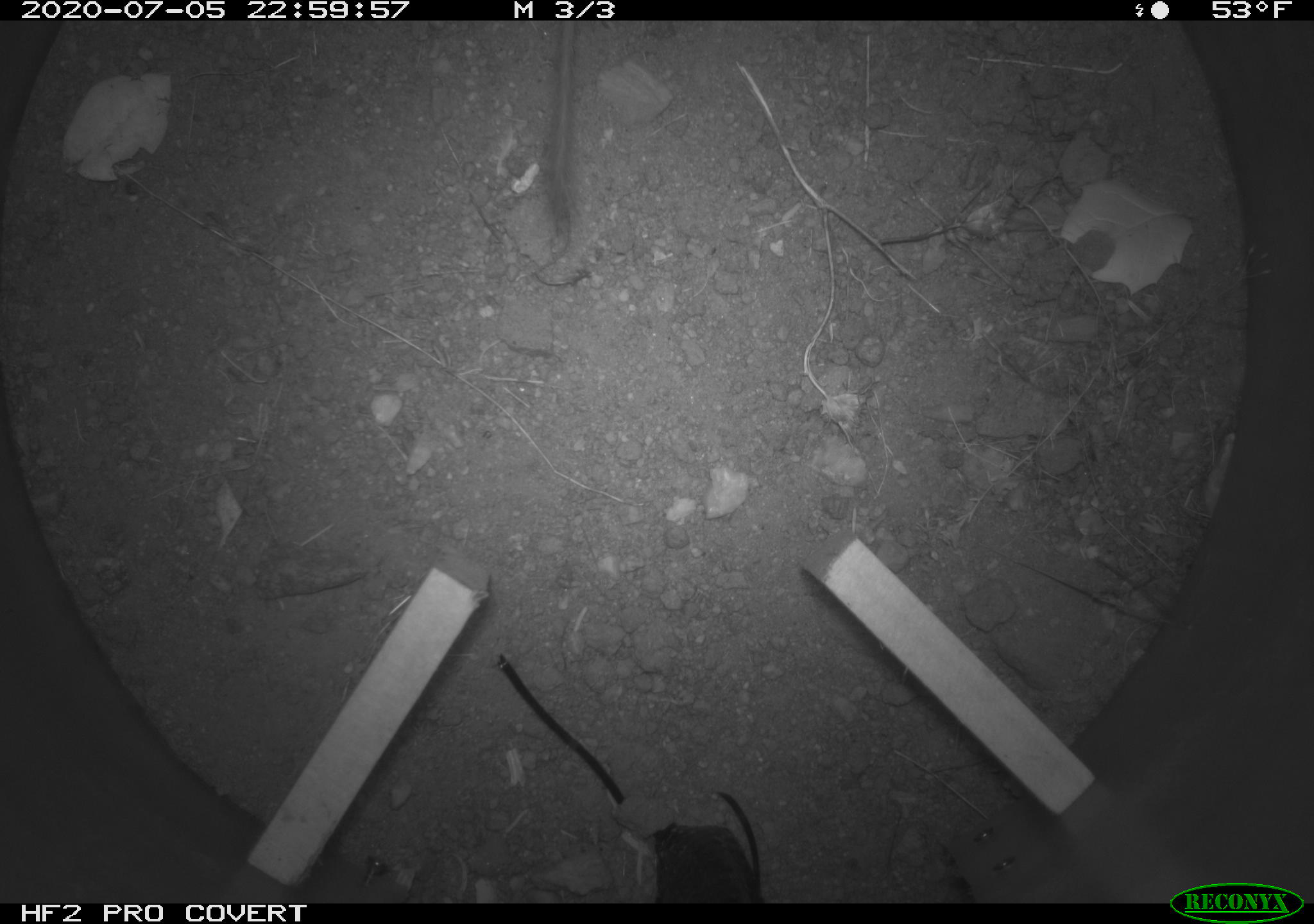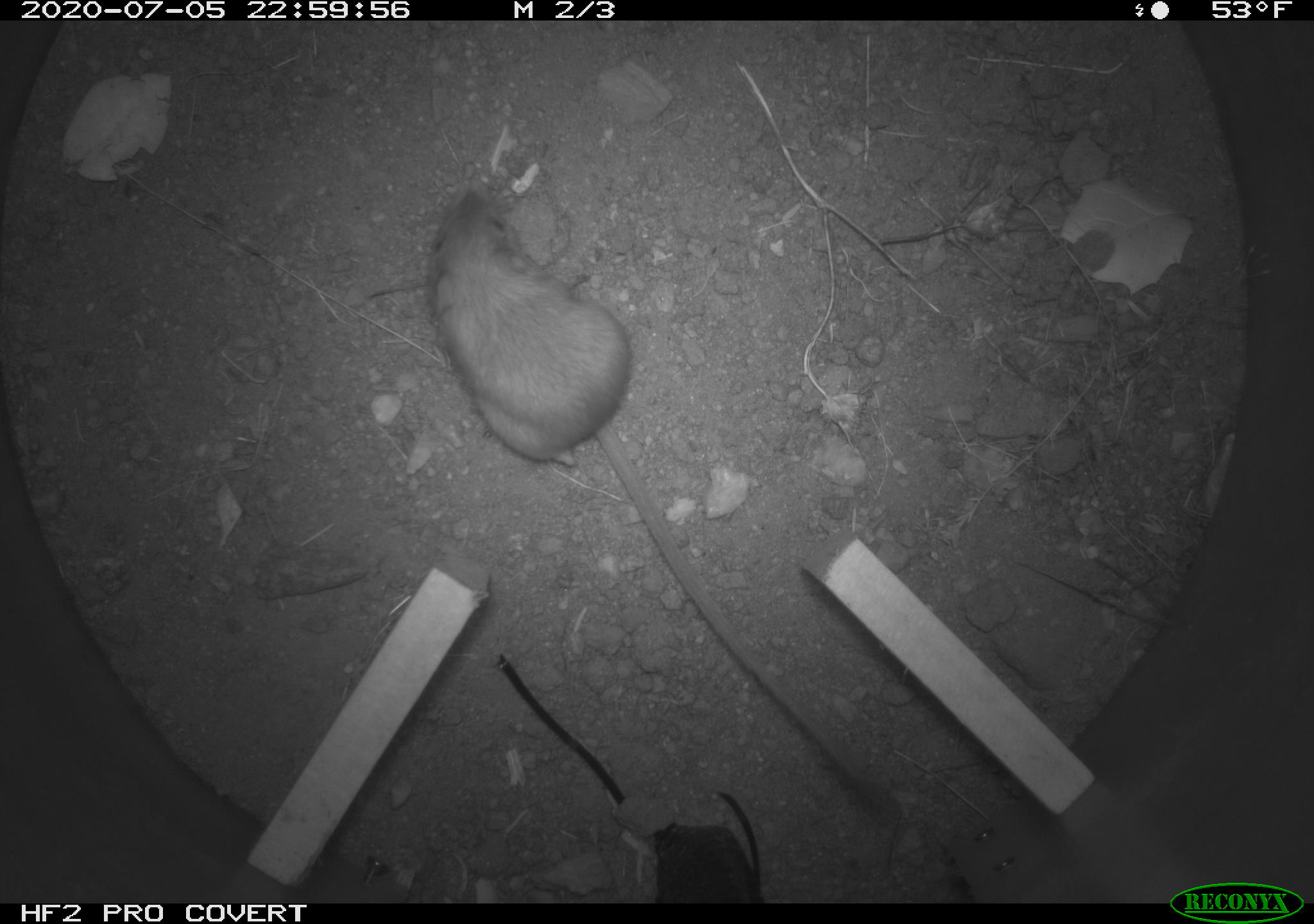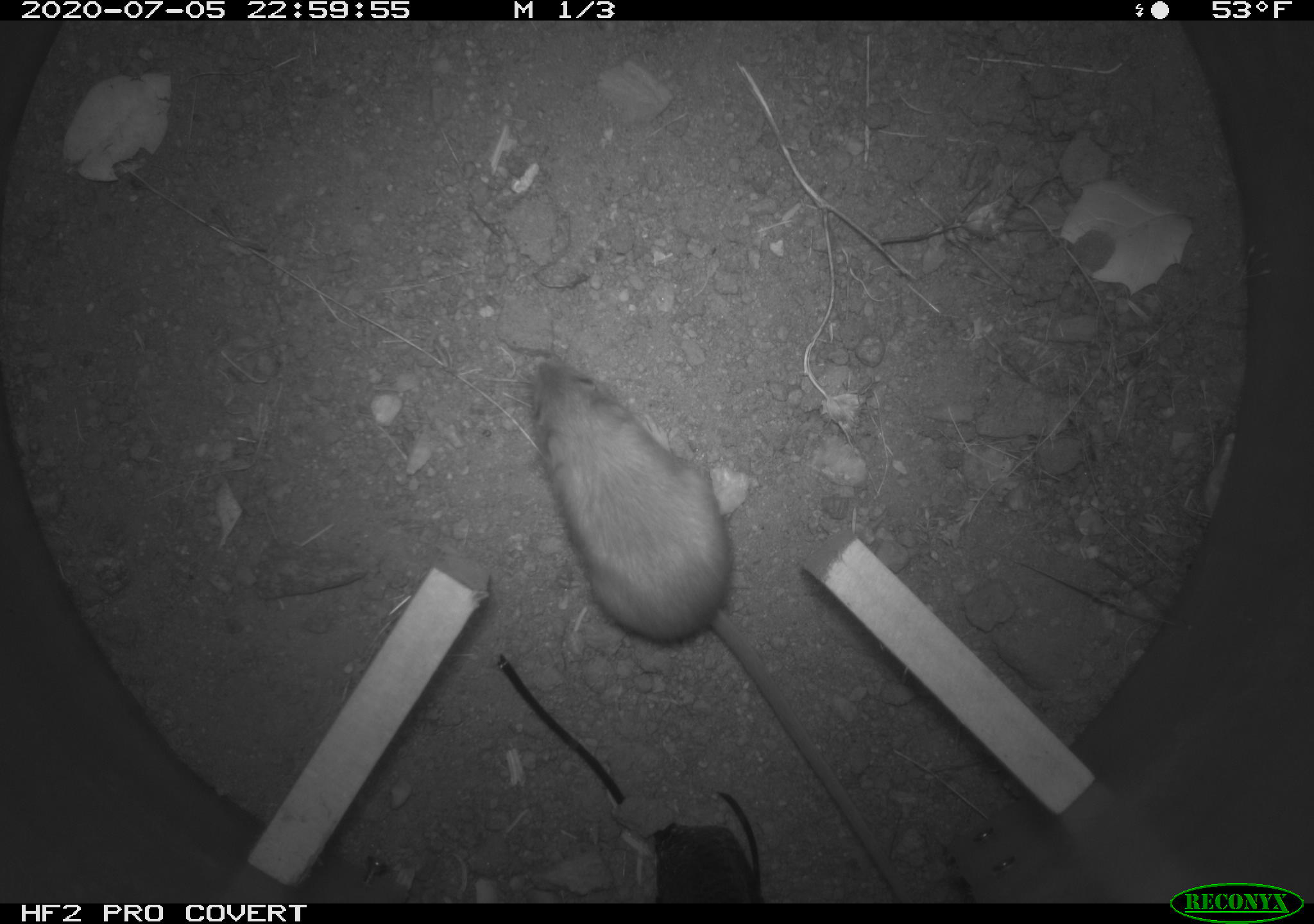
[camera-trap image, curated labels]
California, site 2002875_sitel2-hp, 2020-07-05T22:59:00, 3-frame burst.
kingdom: Animalia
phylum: Chordata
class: Mammalia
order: Rodentia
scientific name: Rodentia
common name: rodent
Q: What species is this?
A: Rodent (Rodentia).